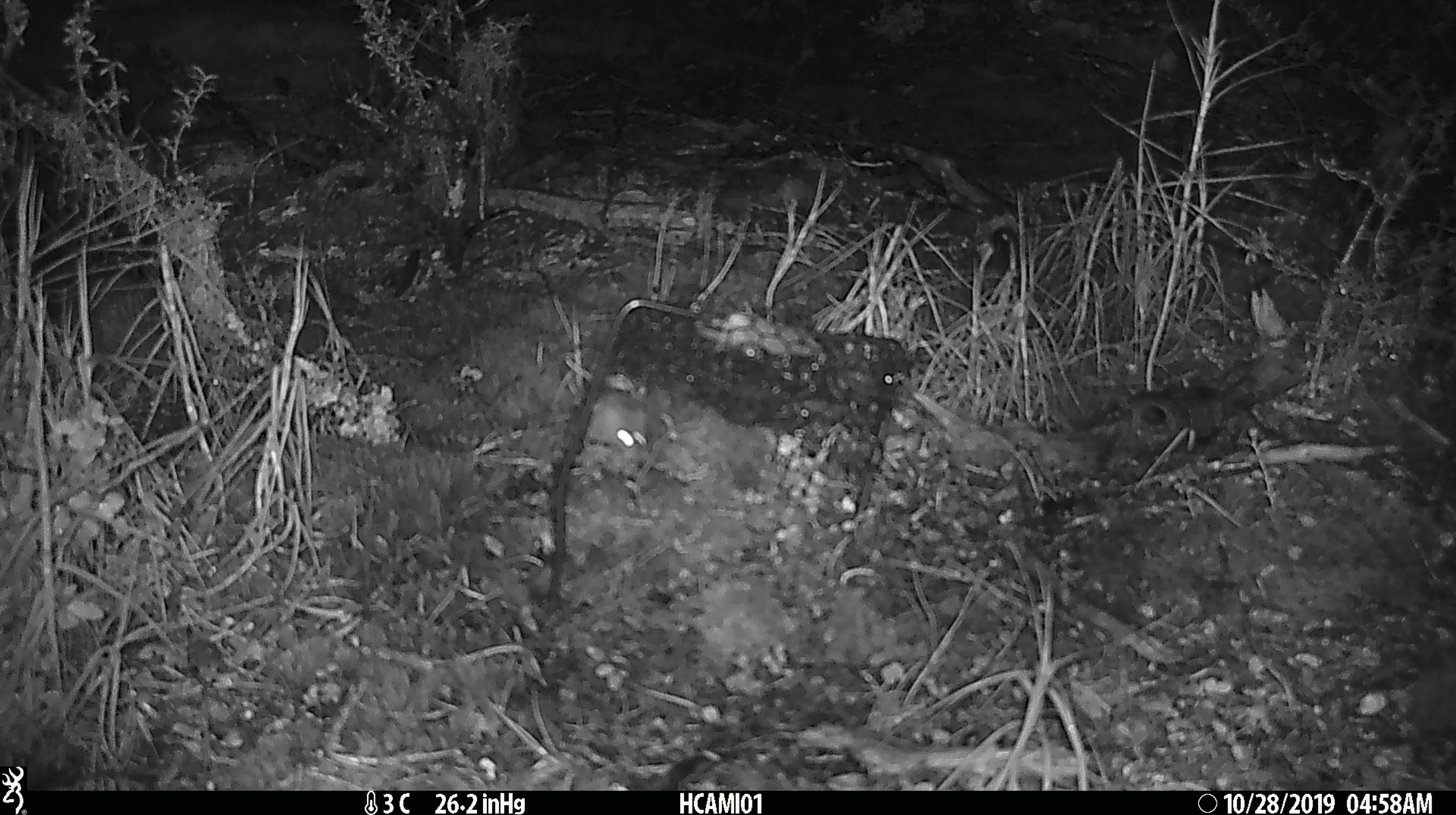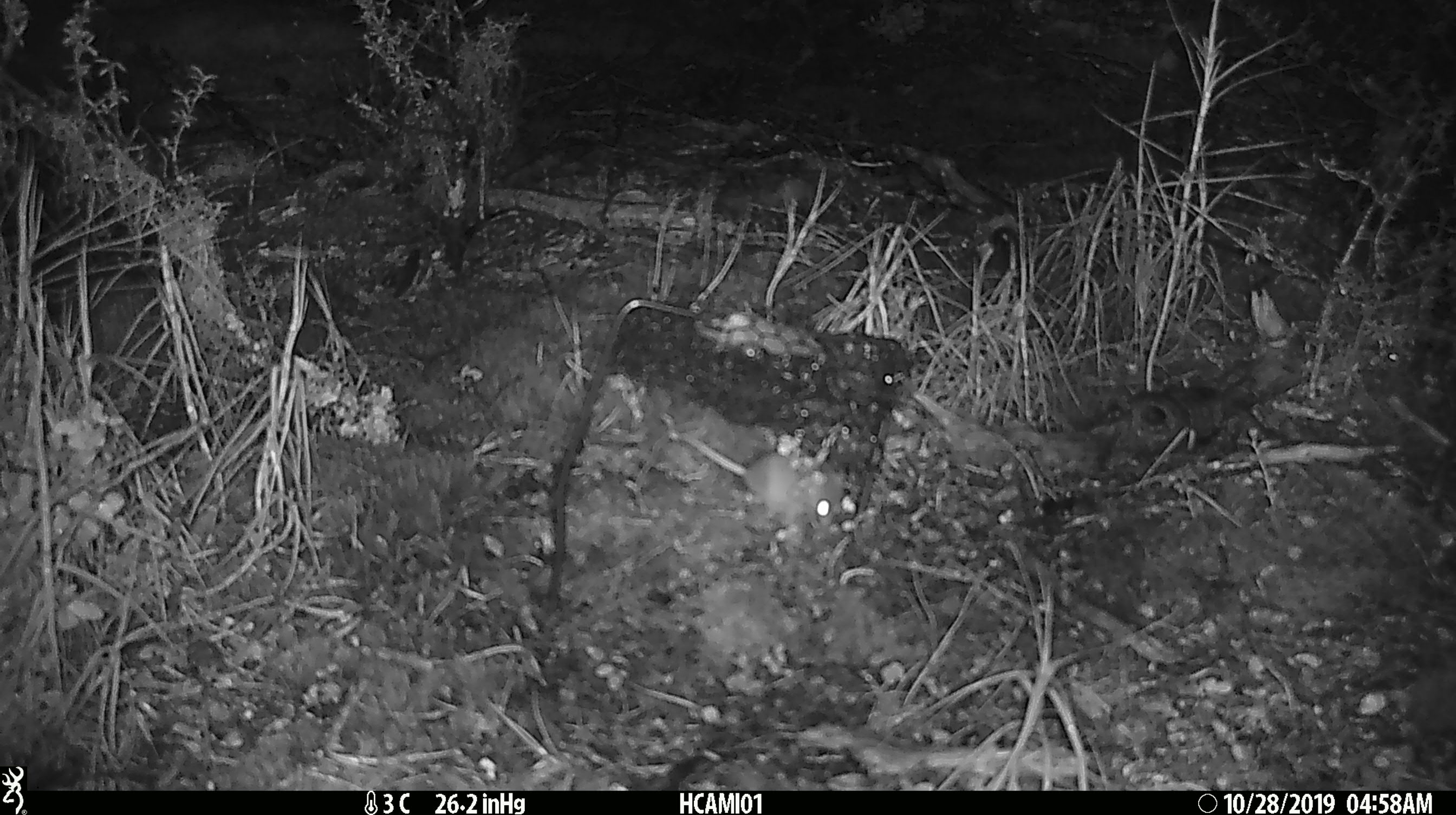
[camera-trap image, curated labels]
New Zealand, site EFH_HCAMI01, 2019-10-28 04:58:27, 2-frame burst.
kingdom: Animalia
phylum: Chordata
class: Mammalia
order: Rodentia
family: Muridae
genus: Mus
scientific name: Mus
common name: mouse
Mouse (Mus).